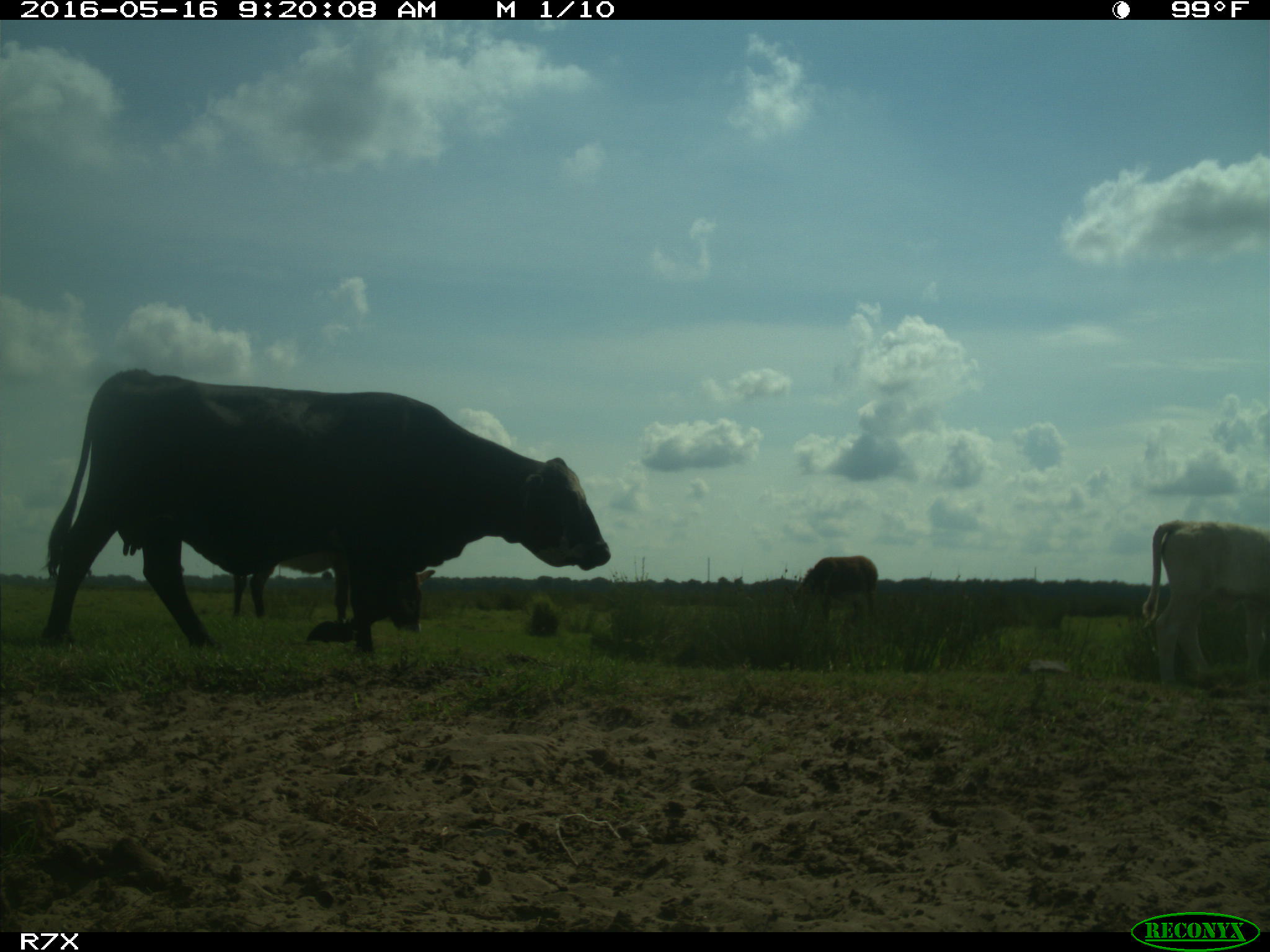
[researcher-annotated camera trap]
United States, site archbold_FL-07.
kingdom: Animalia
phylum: Chordata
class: Mammalia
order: Artiodactyla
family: Bovidae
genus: Bos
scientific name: Bos taurus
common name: domestic cow